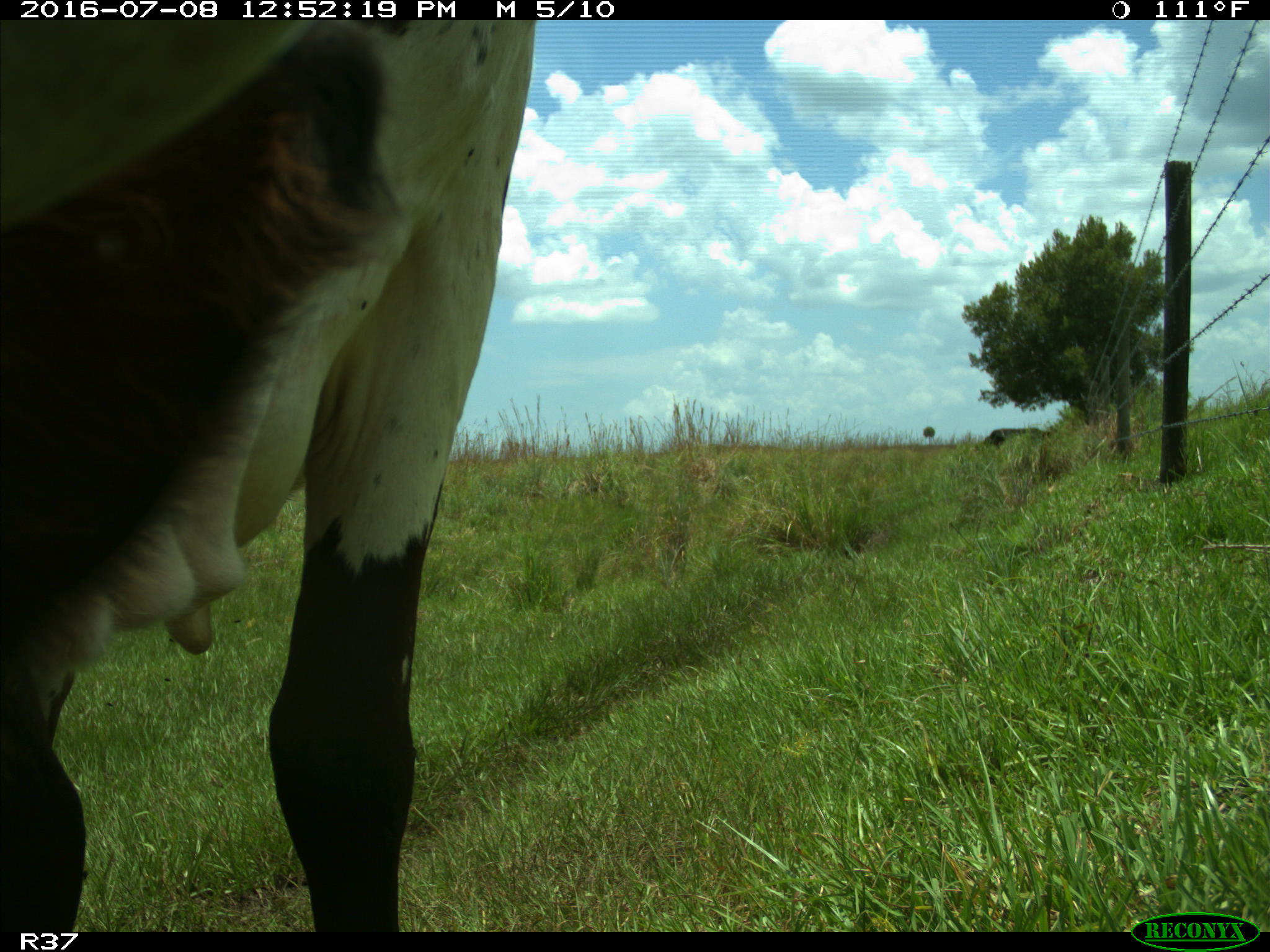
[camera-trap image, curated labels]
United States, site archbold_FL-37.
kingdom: Animalia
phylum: Chordata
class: Mammalia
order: Artiodactyla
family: Bovidae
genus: Bos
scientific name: Bos taurus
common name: domestic cow